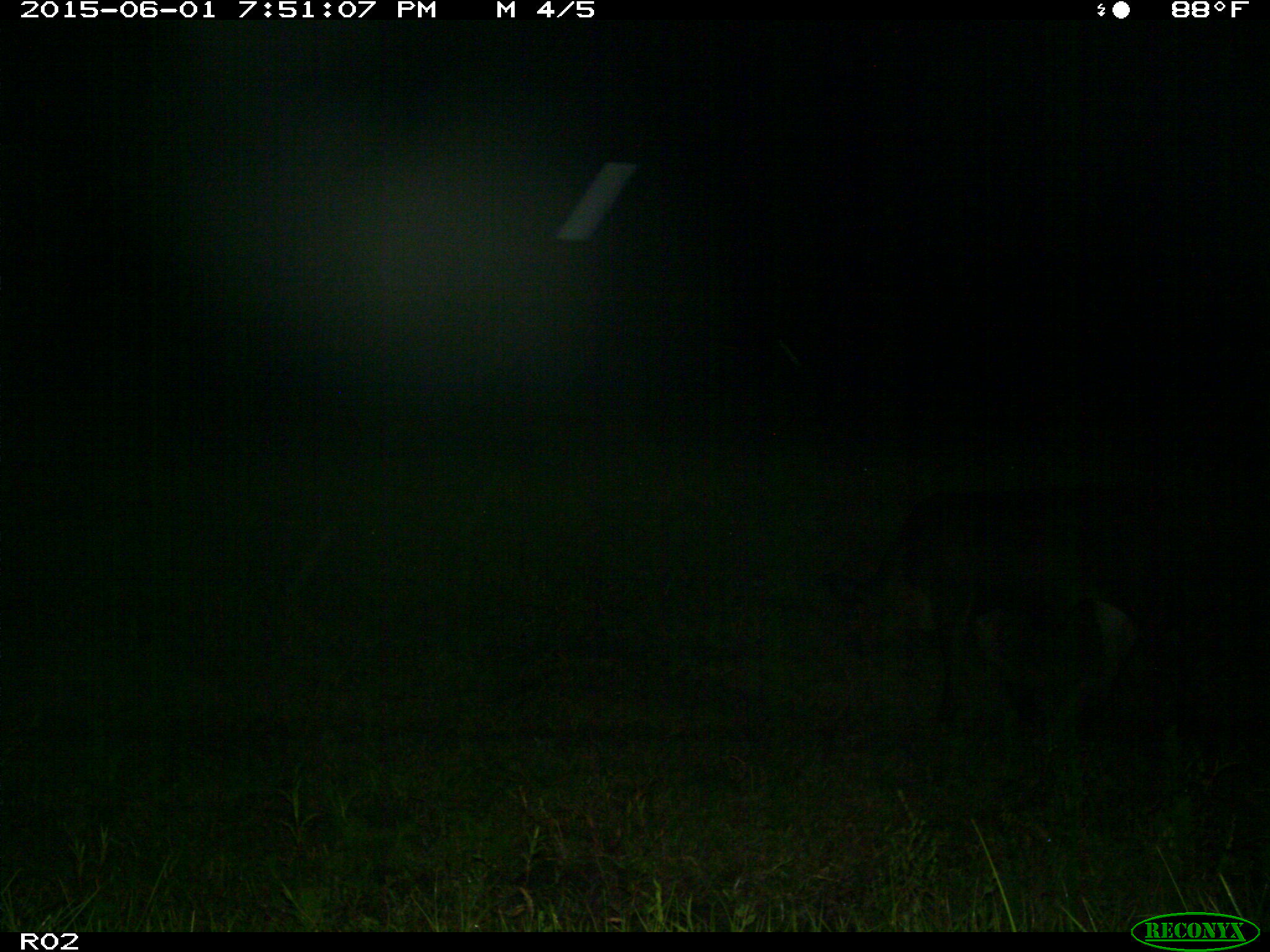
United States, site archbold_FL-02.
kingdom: Animalia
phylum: Chordata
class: Mammalia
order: Artiodactyla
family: Bovidae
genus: Bos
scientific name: Bos taurus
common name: domestic cow